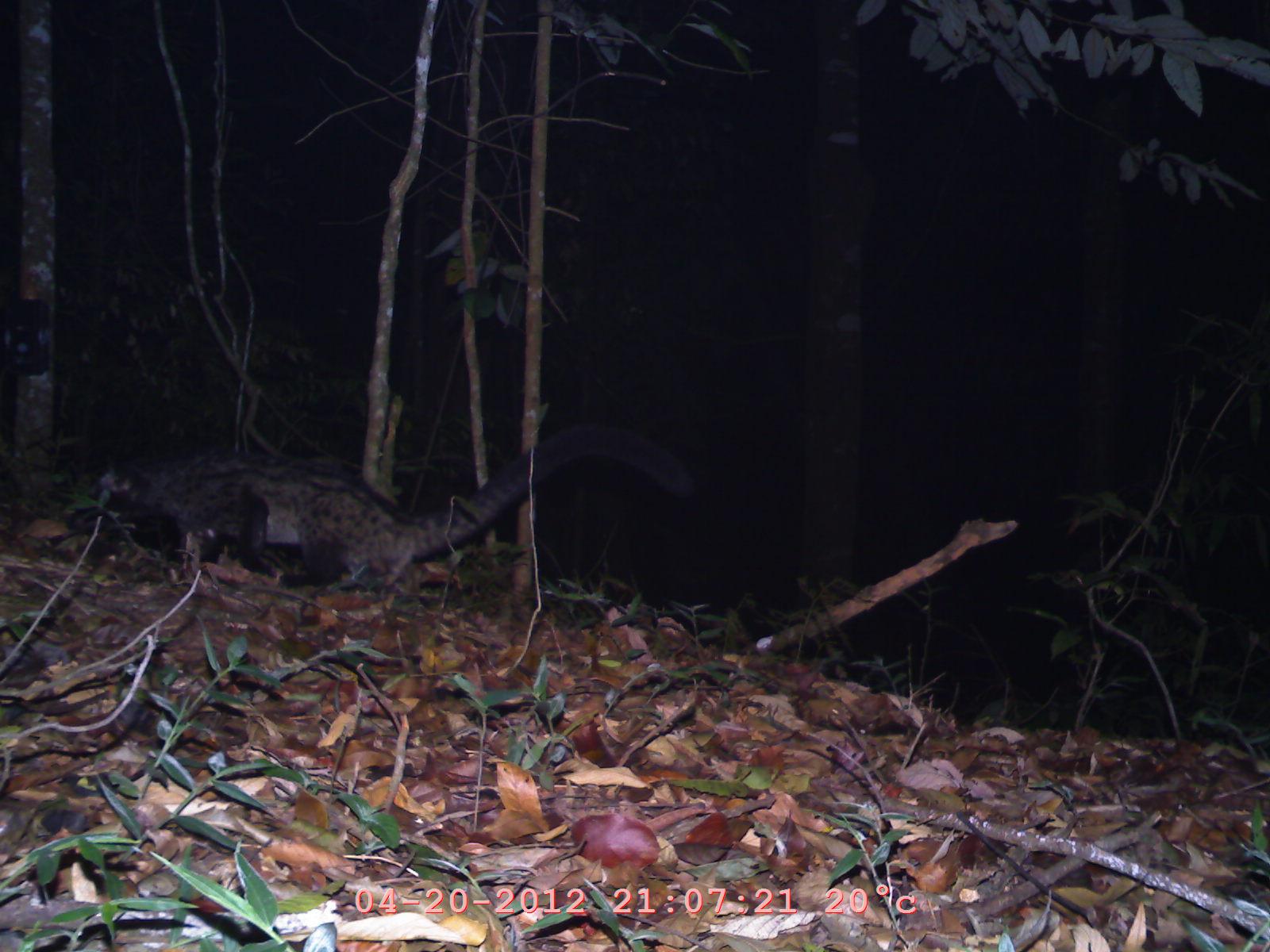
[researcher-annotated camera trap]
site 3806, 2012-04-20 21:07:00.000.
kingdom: Animalia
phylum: Chordata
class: Mammalia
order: Carnivora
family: Viverridae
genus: Paradoxurus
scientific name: Paradoxurus hermaphroditus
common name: asian palm civet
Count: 1.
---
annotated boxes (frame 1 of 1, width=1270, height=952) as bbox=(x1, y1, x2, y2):
paradoxurus hermaphroditus: bbox=(62, 421, 697, 597)